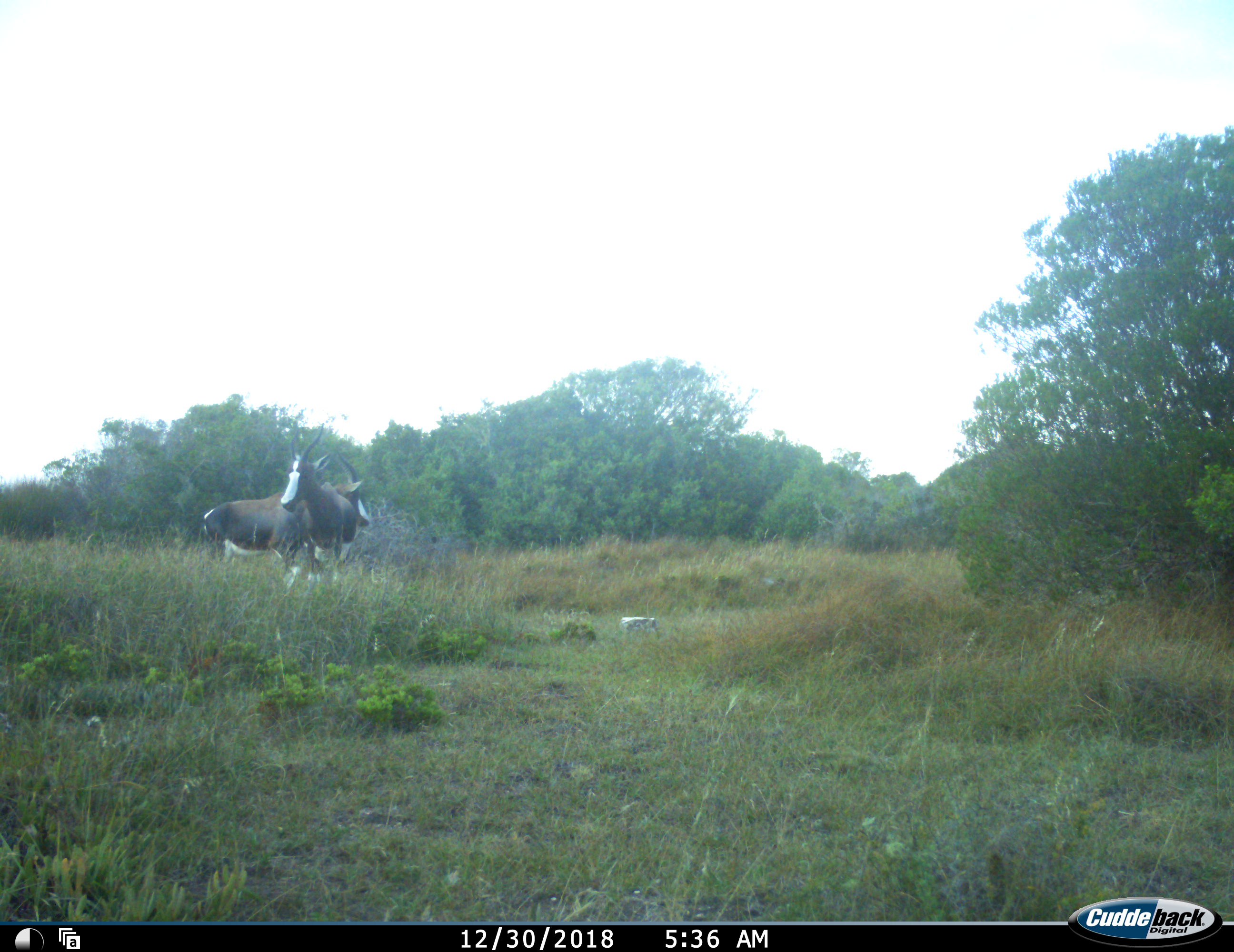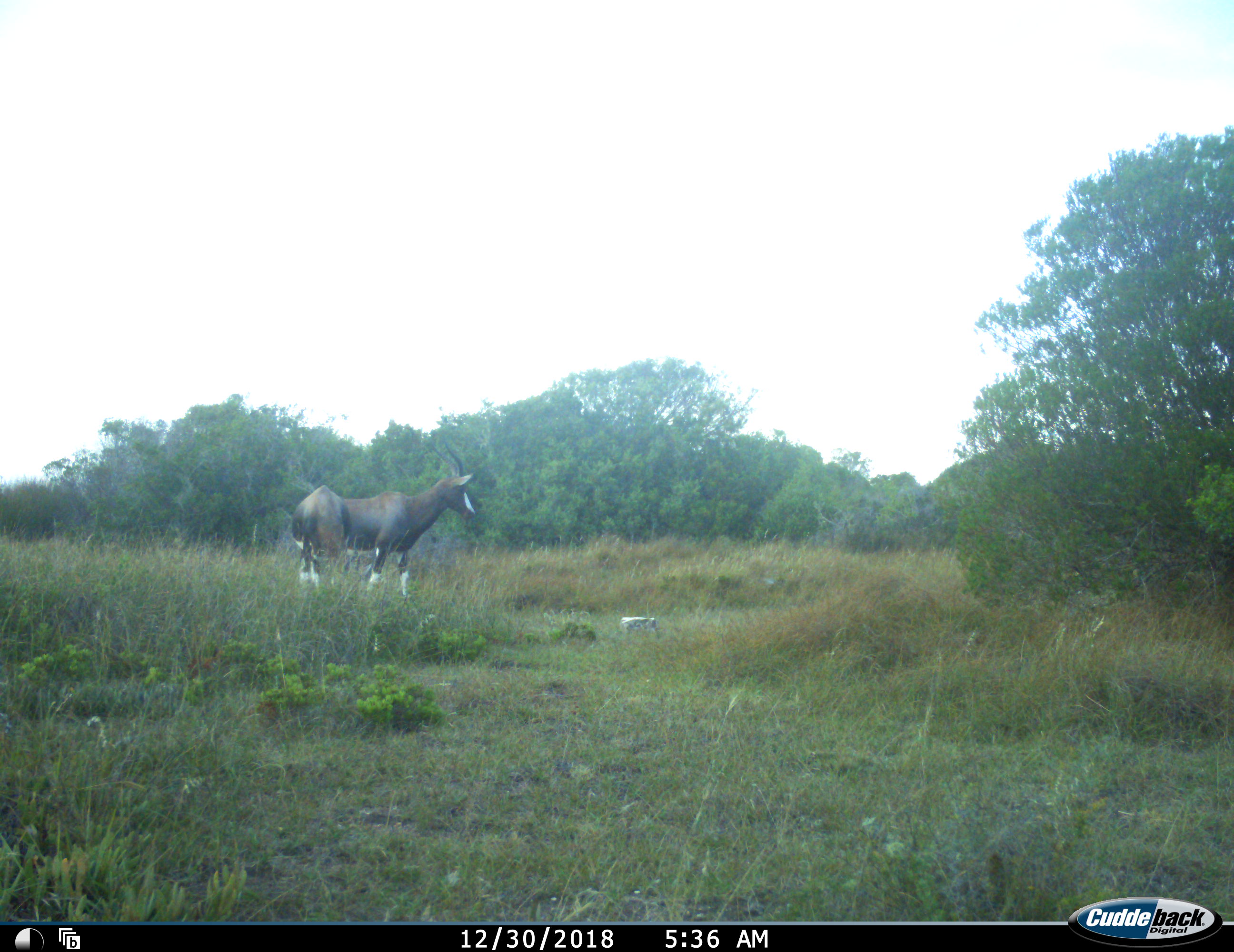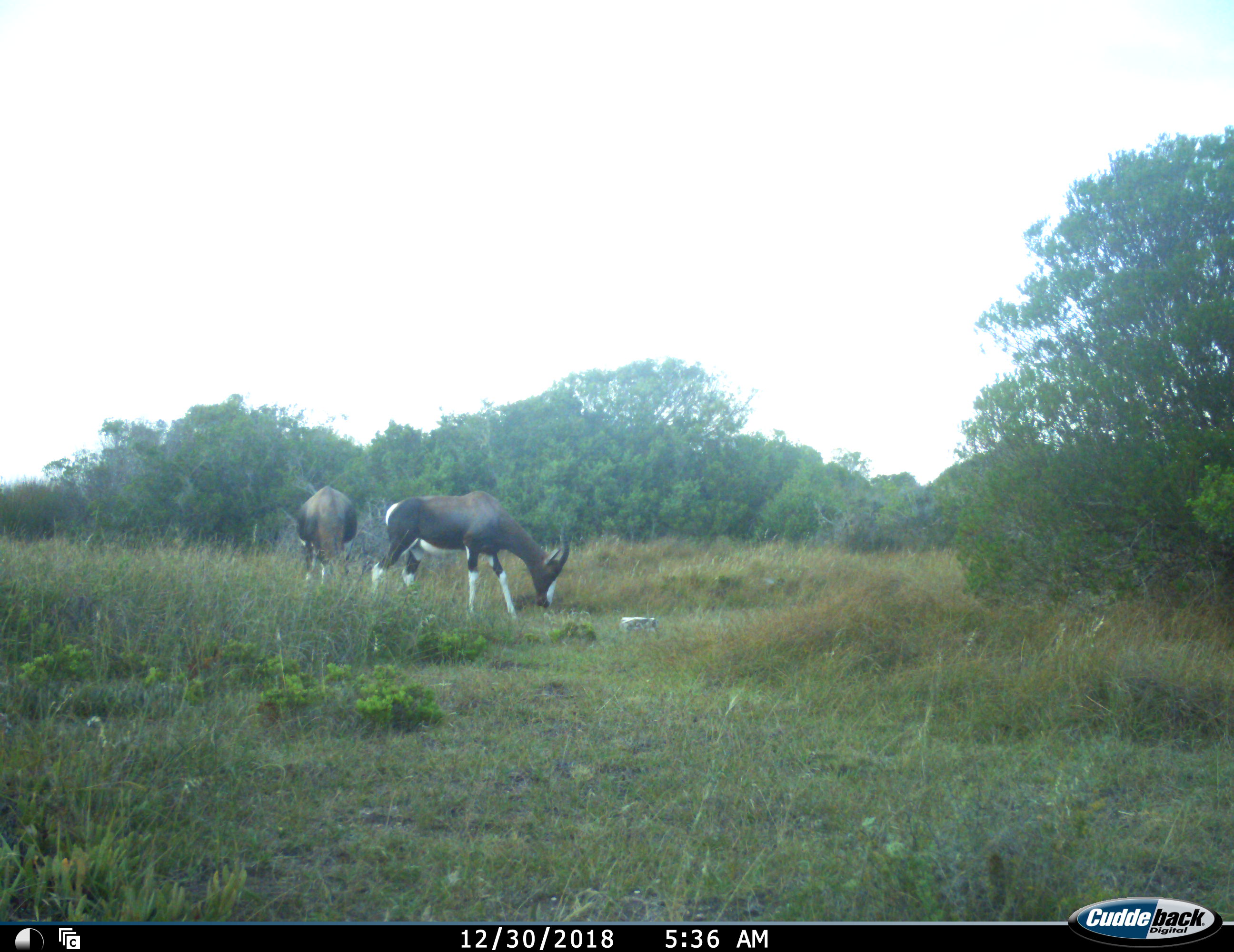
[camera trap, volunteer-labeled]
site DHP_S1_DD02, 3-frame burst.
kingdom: Animalia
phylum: Chordata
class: Mammalia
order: Artiodactyla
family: Bovidae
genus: Damaliscus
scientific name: Damaliscus pygargus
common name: bontebok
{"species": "bontebok (Damaliscus pygargus)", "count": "2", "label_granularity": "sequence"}